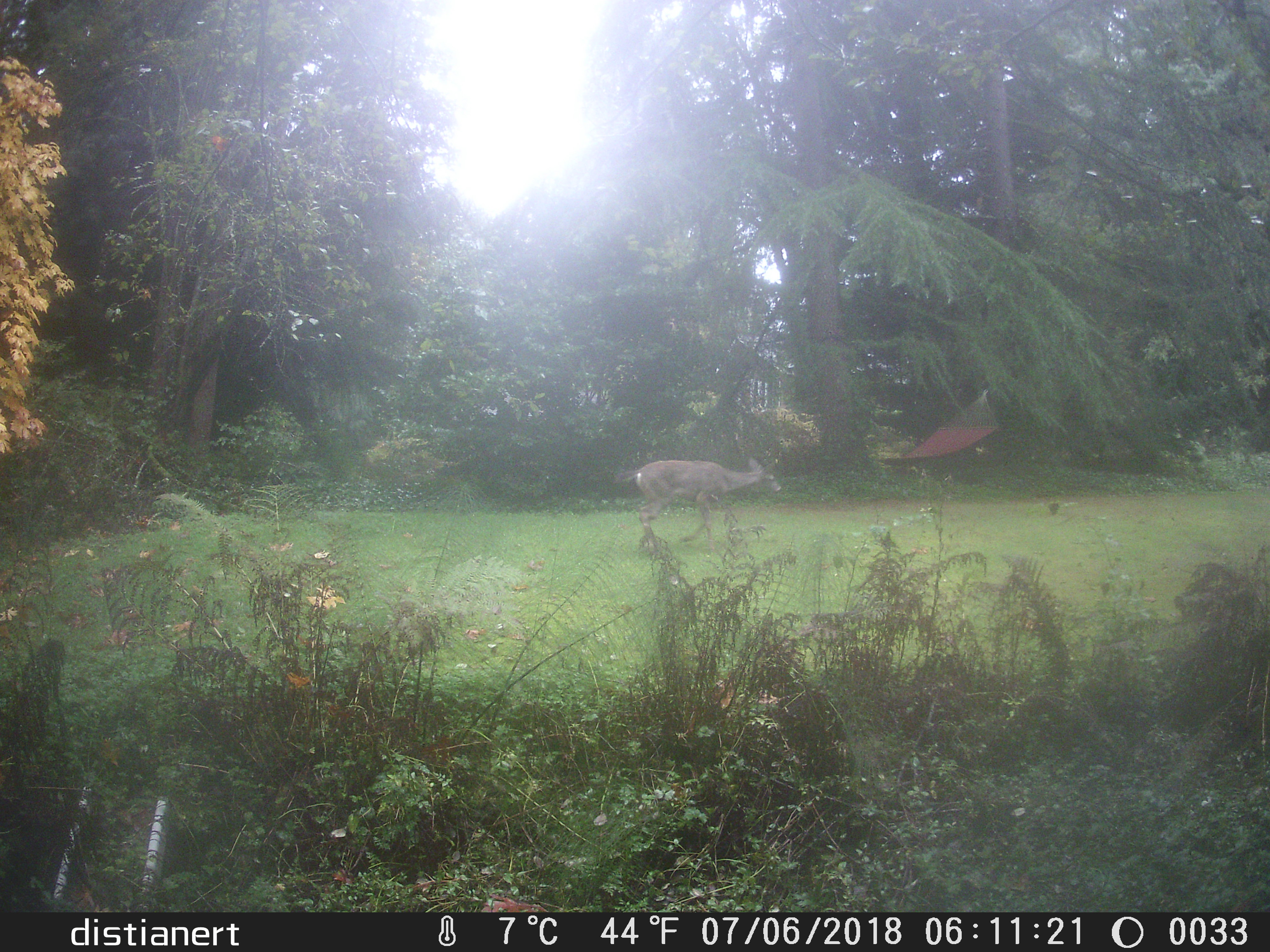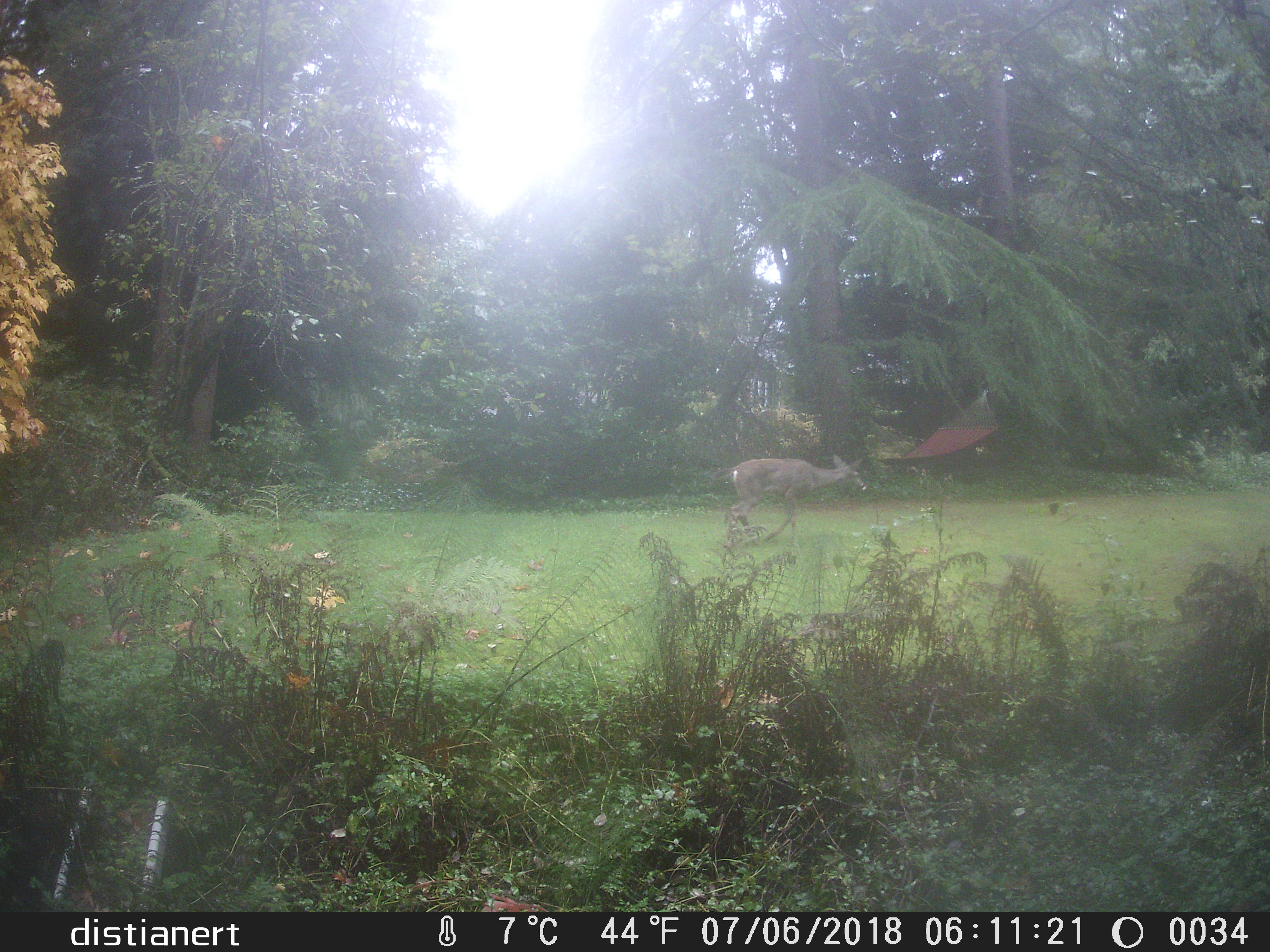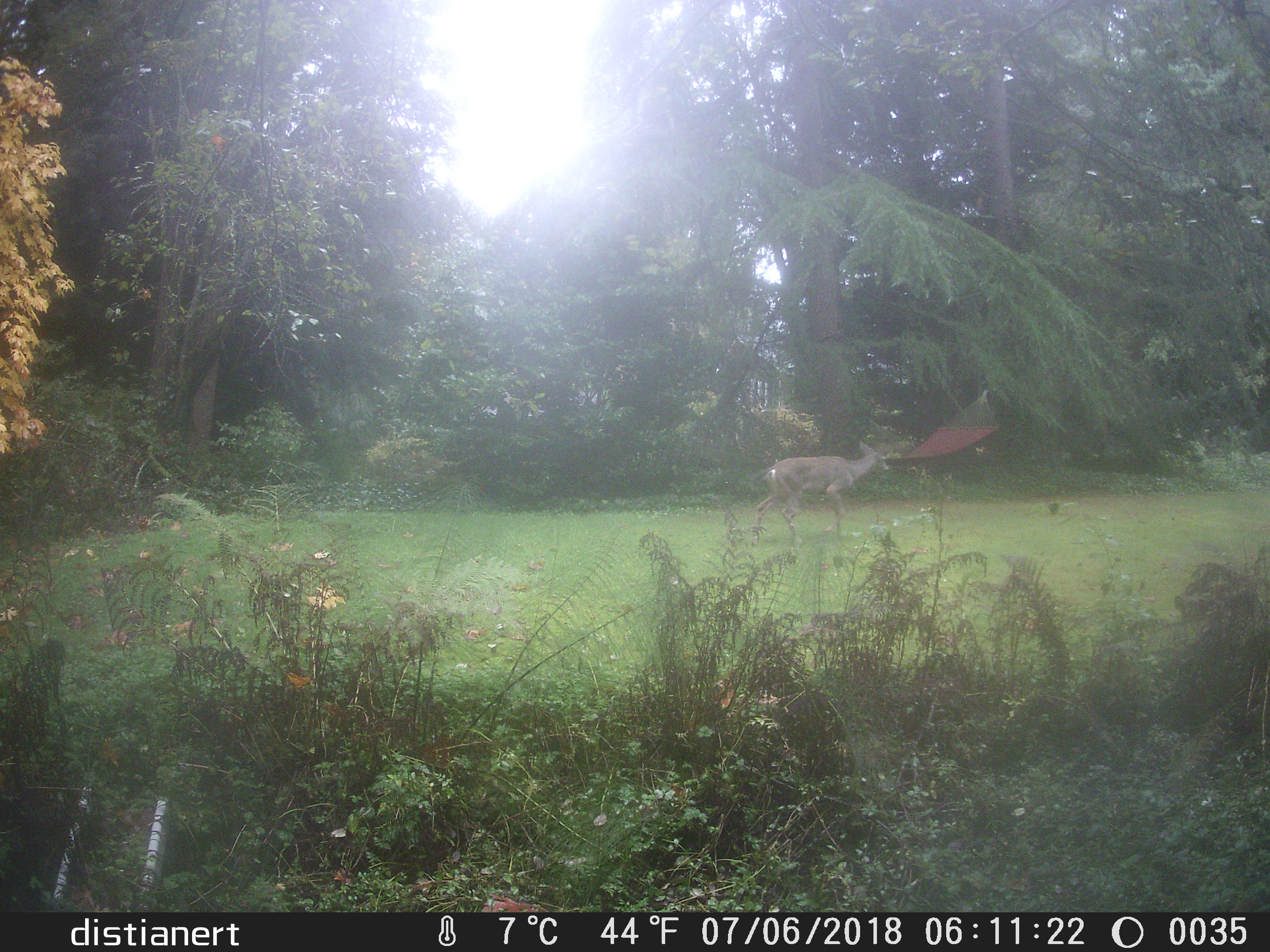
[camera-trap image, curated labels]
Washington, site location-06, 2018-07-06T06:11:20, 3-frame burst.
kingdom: Animalia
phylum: Chordata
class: Mammalia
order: Artiodactyla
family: Cervidae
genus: Odocoileus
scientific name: Odocoileus hemionus columbianus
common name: columbian blacktail deer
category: deer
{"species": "deer (columbian blacktail deer) (Odocoileus hemionus columbianus)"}